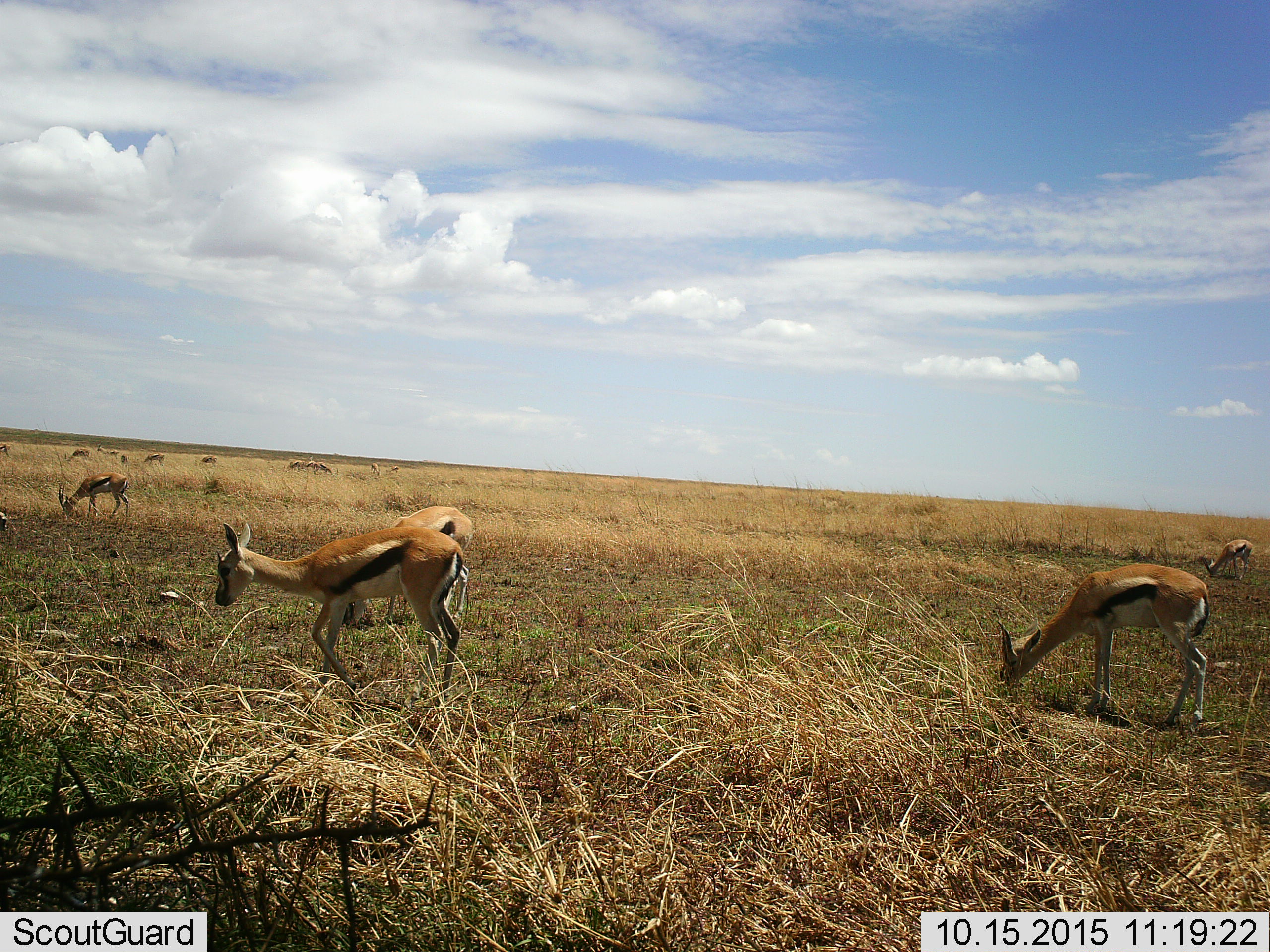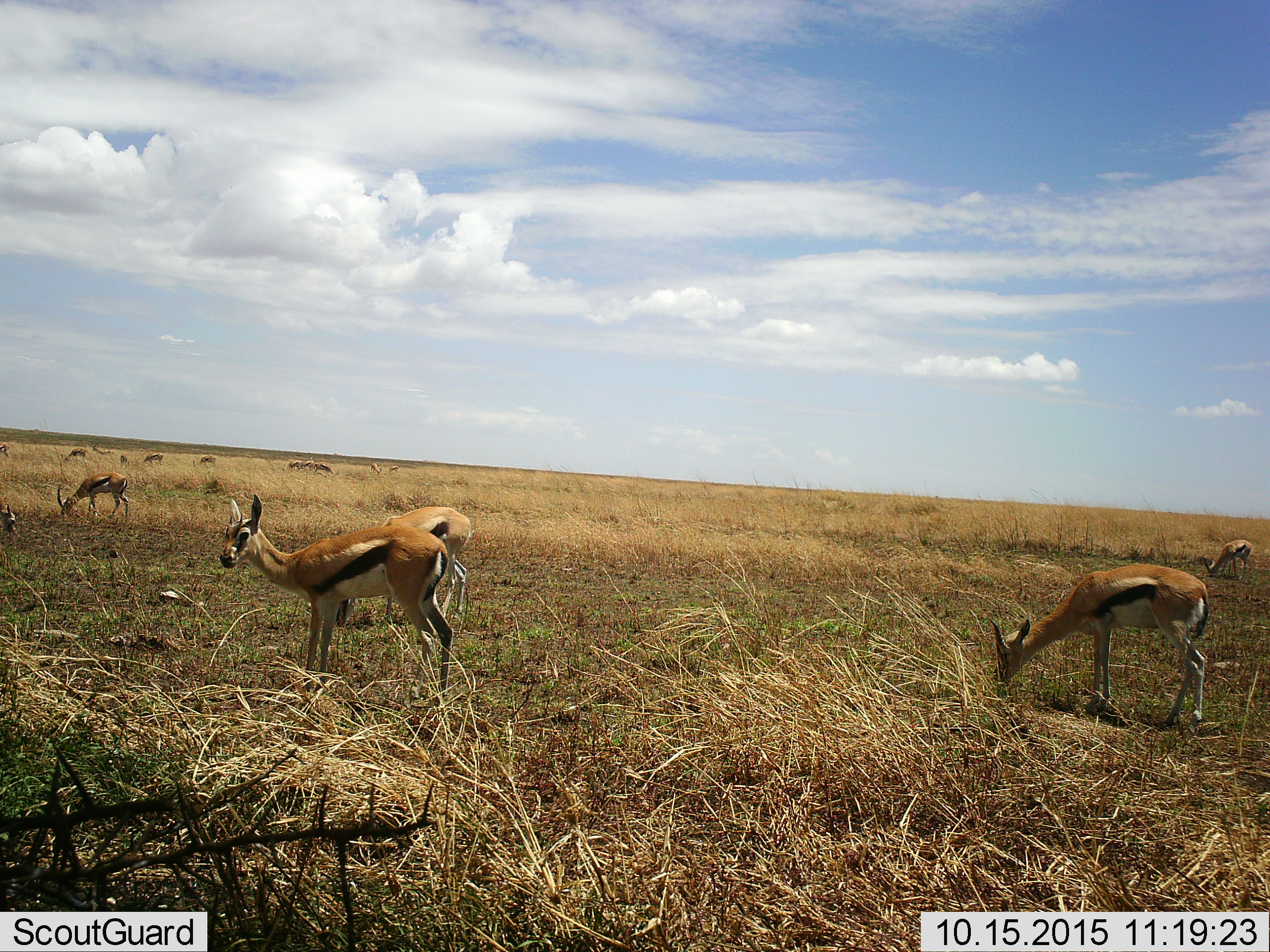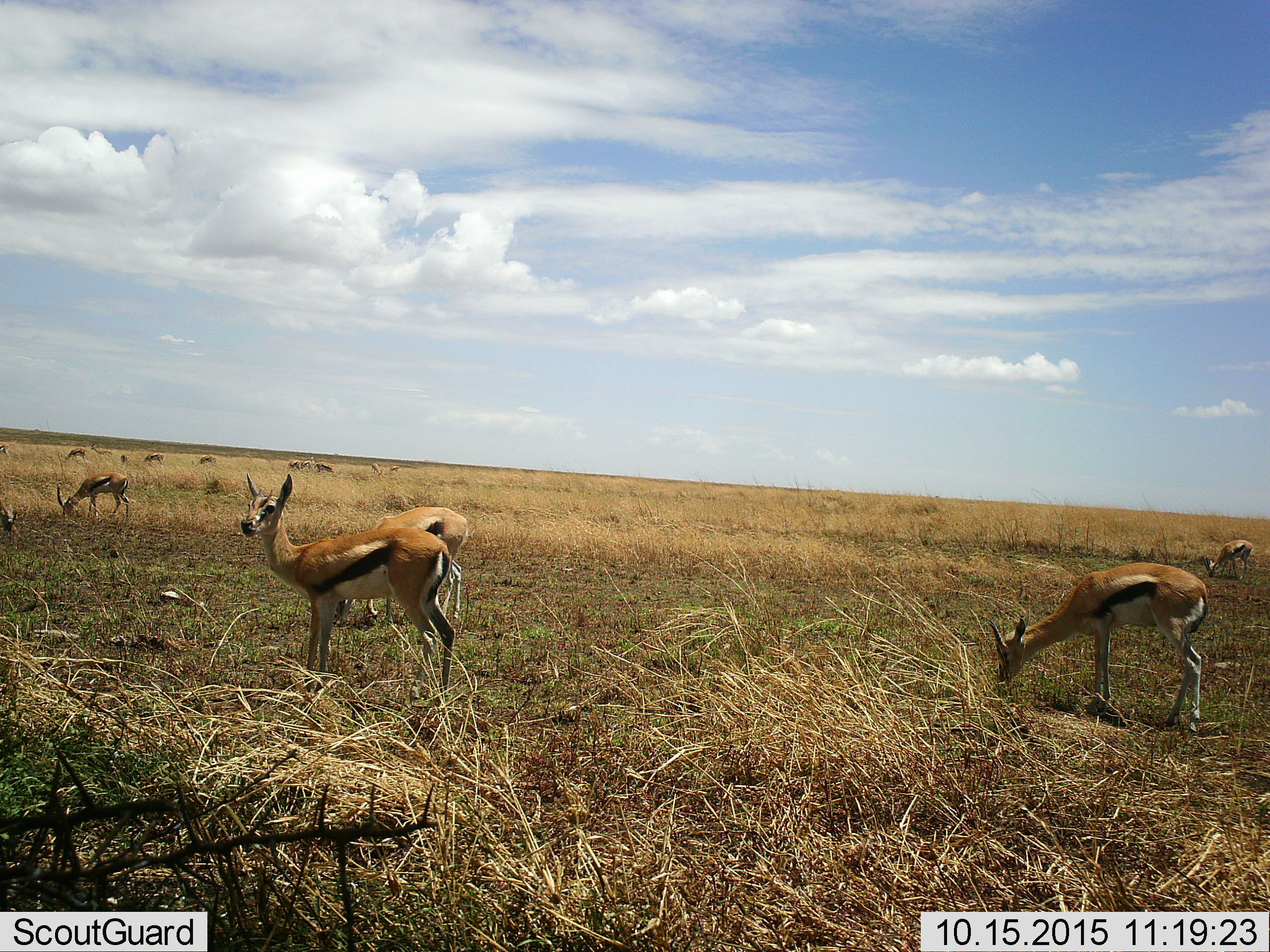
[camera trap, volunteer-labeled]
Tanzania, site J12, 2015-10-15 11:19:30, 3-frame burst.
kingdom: Animalia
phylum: Chordata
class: Mammalia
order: Artiodactyla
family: Bovidae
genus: Eudorcas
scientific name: Eudorcas thomsonii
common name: thomson's gazelle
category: gazellethomsons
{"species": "gazellethomsons (thomson's gazelle) (Eudorcas thomsonii)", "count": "11-50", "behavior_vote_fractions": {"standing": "67%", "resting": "0%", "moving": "67%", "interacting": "0%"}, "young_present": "33%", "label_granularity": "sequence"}